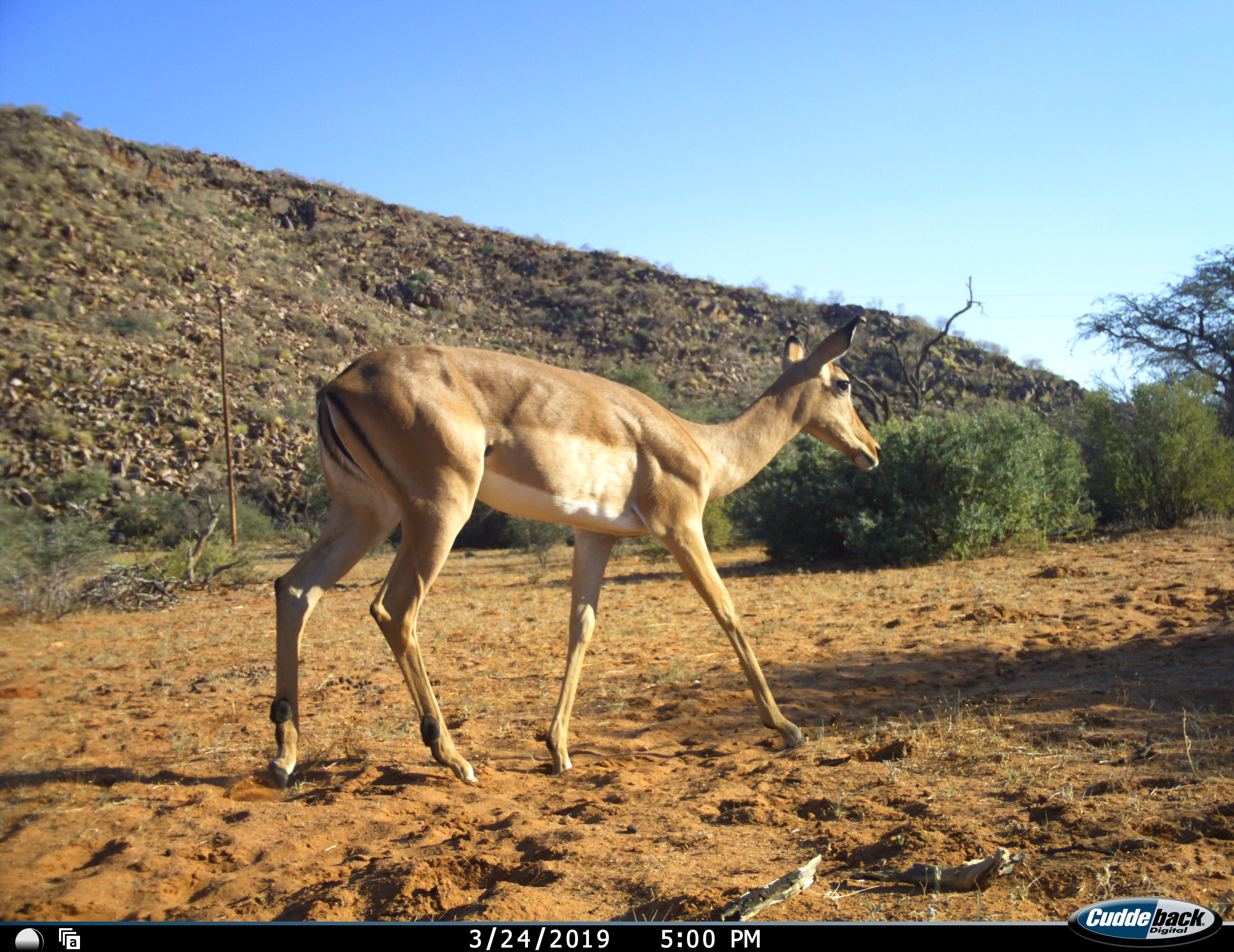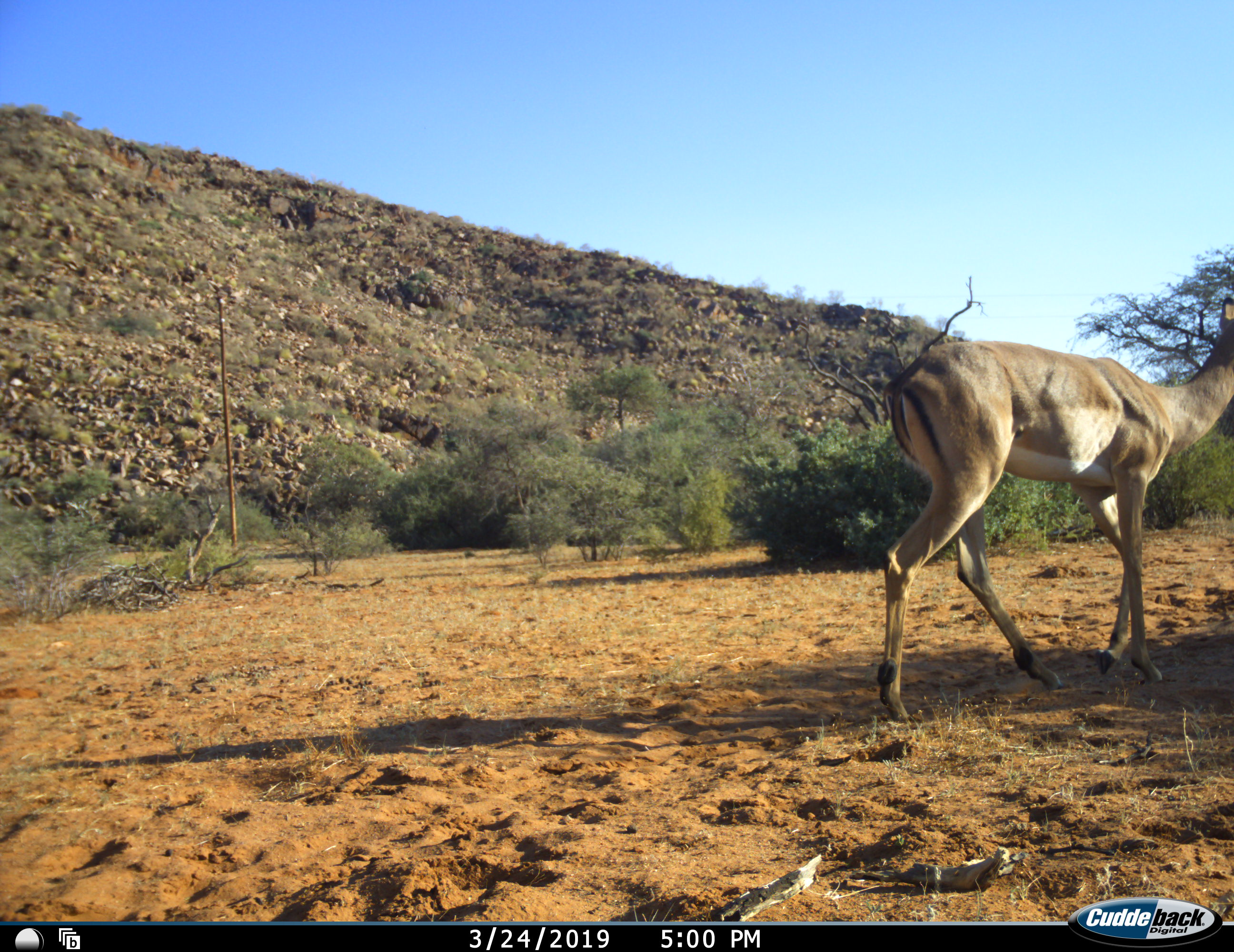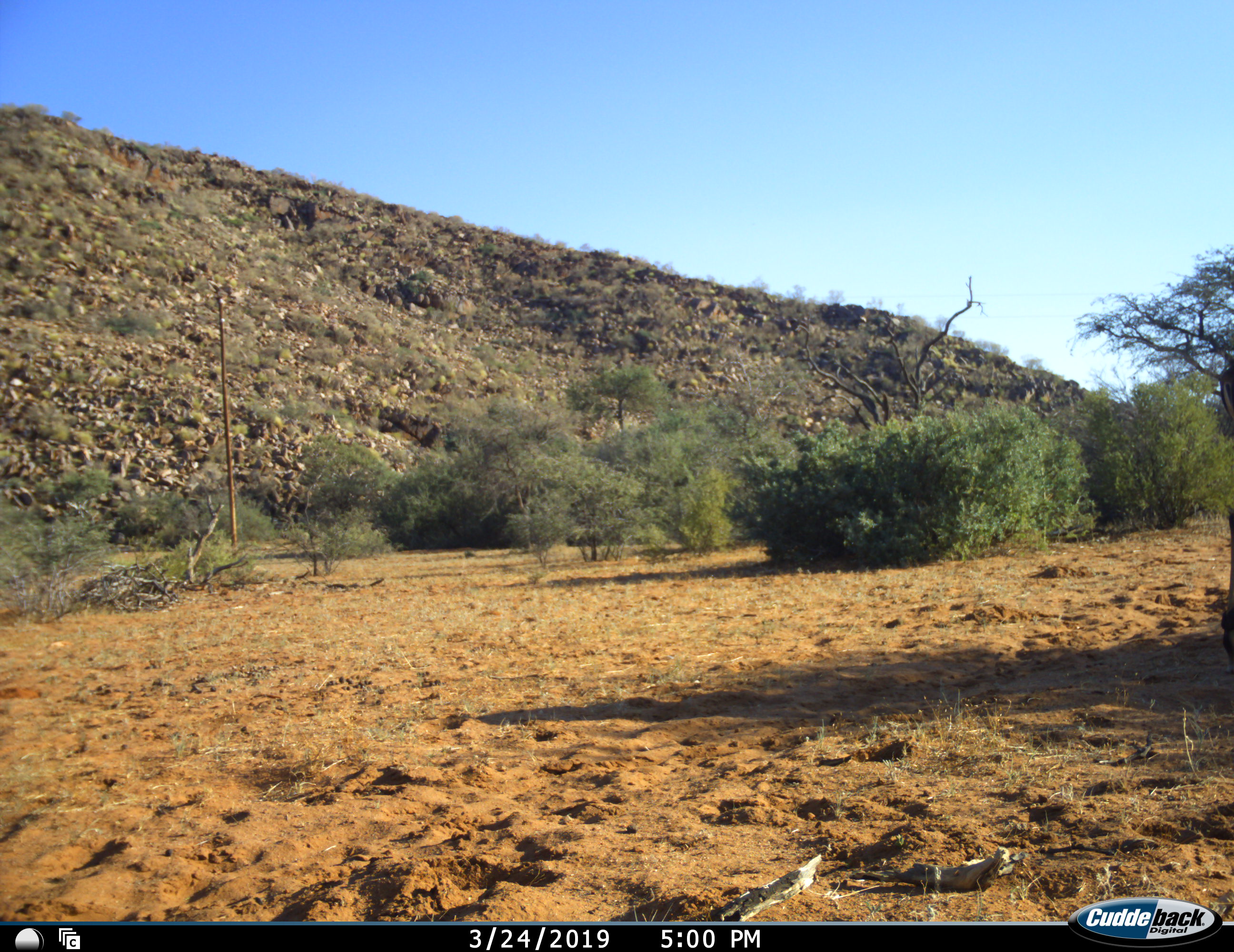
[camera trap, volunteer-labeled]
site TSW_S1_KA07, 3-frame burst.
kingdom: Animalia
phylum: Chordata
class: Mammalia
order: Artiodactyla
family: Bovidae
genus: Aepyceros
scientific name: Aepyceros melampus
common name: impala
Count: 1.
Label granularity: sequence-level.